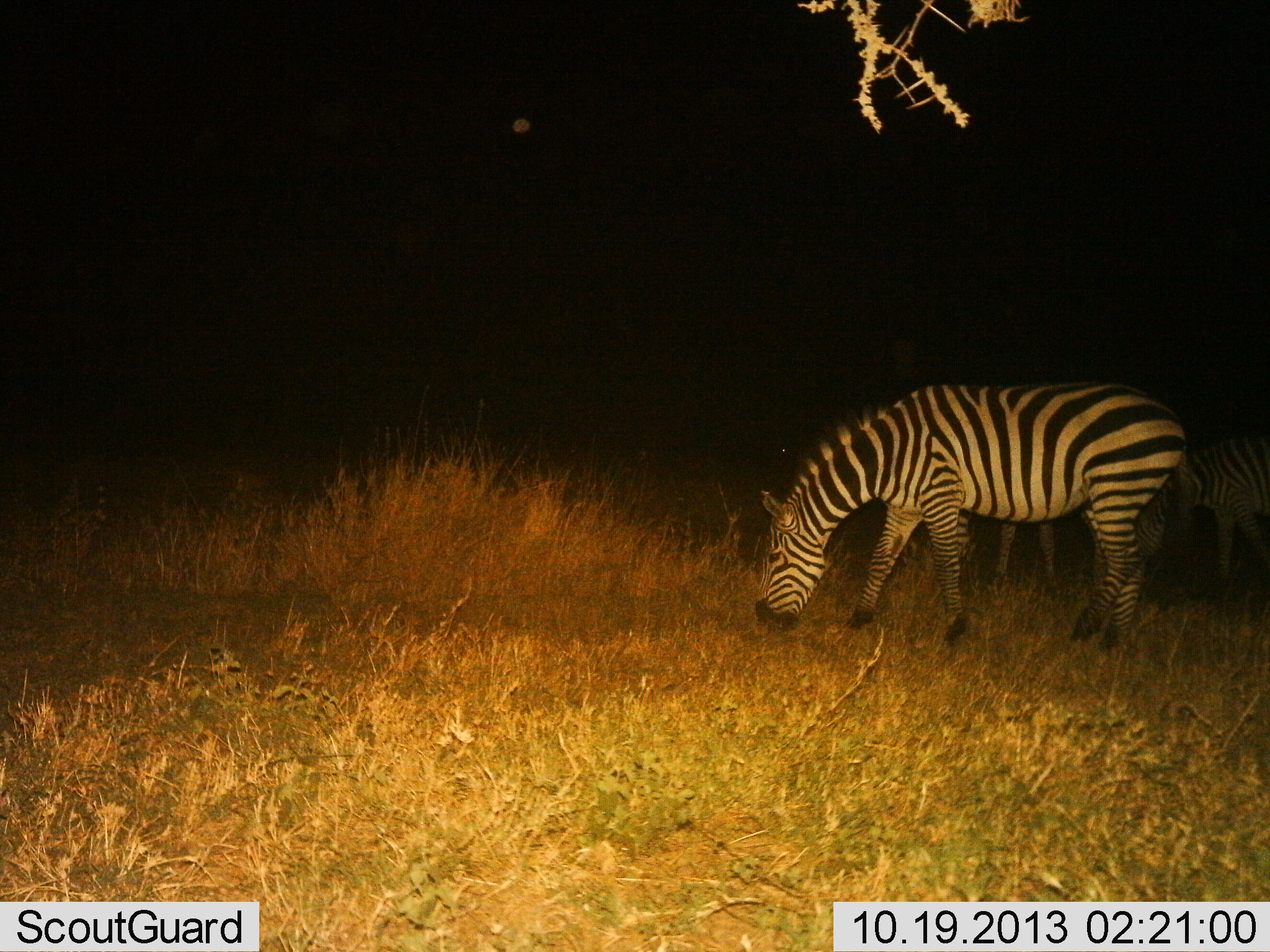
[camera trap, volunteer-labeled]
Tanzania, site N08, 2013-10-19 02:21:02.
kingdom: Animalia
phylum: Chordata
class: Mammalia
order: Perissodactyla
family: Equidae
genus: Equus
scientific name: Equus quagga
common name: plains zebra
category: zebra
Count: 2.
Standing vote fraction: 17%.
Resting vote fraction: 0%.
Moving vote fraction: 0%.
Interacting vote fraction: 0%.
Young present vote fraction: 0%.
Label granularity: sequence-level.